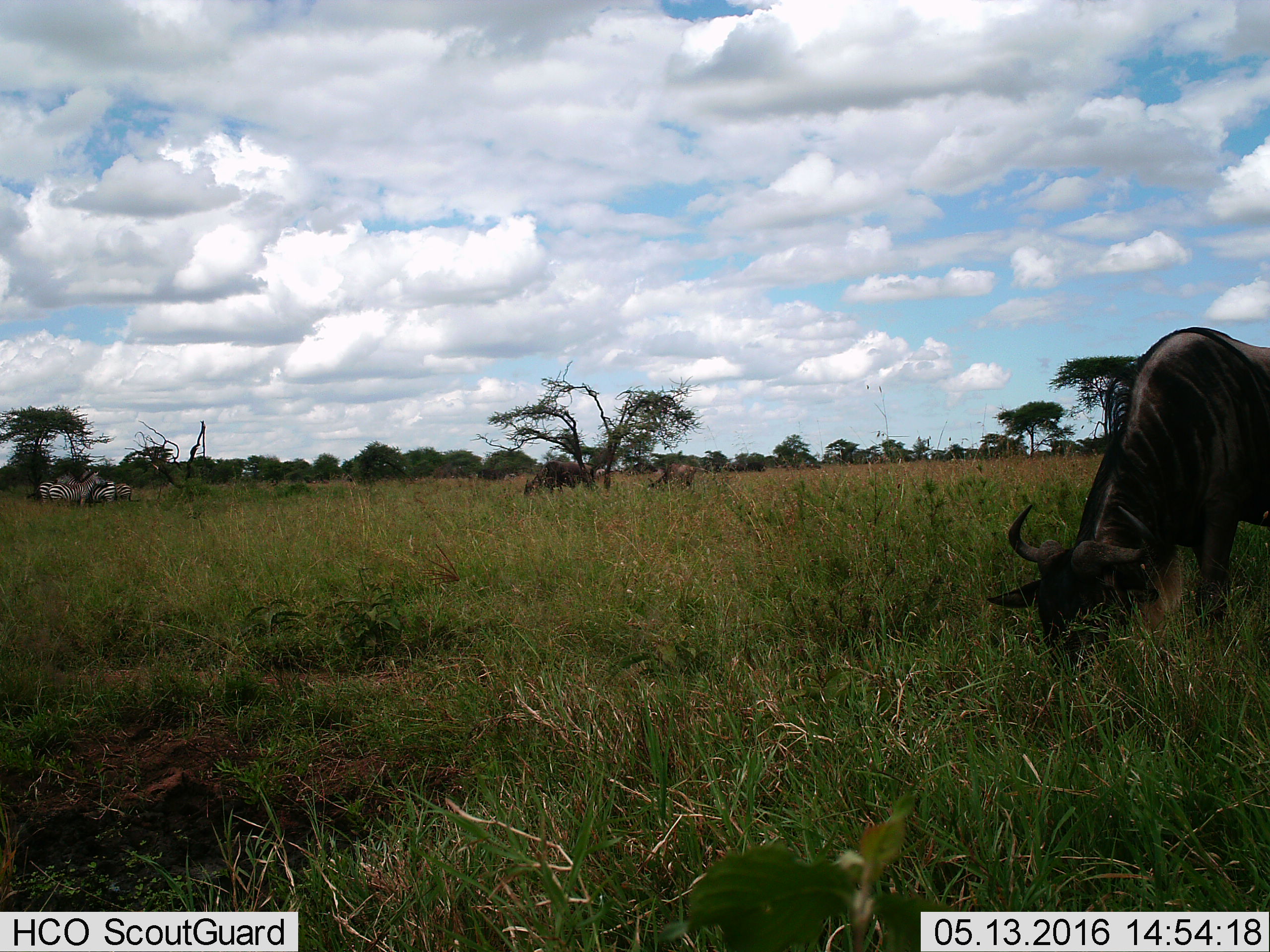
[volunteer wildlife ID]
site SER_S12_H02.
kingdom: Animalia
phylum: Chordata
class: Mammalia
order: Artiodactyla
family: Bovidae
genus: Connochaetes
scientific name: Connochaetes taurinus taurinus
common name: blue wildebeest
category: wildebeestblue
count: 3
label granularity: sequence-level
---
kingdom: Animalia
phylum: Chordata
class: Mammalia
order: Perissodactyla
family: Equidae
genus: Equus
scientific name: Equus quagga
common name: plains zebra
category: zebraplains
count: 4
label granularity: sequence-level